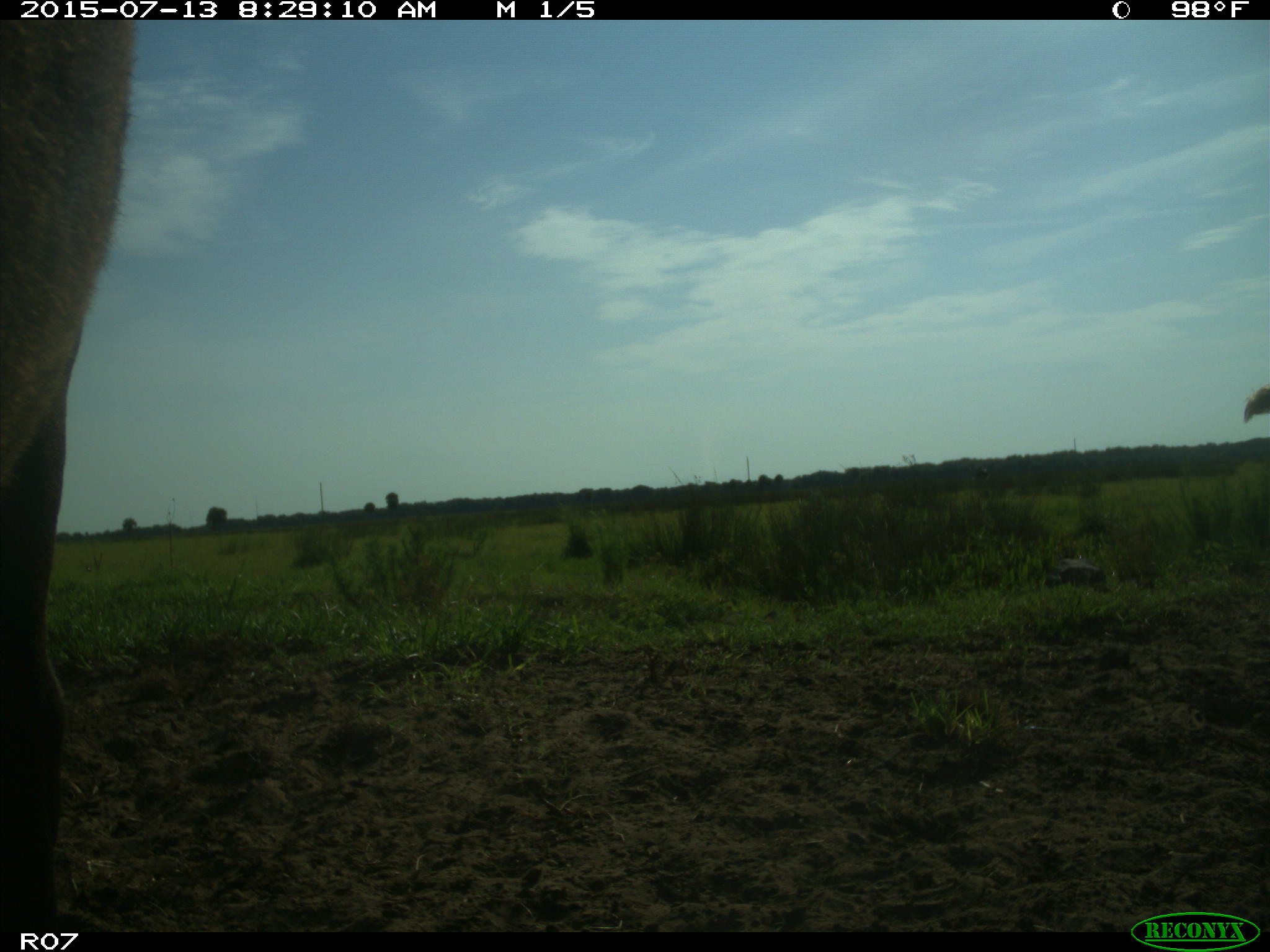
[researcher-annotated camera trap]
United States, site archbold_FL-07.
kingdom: Animalia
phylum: Chordata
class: Mammalia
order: Artiodactyla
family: Bovidae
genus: Bos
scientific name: Bos taurus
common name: domestic cow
Bos taurus (domestic cow).